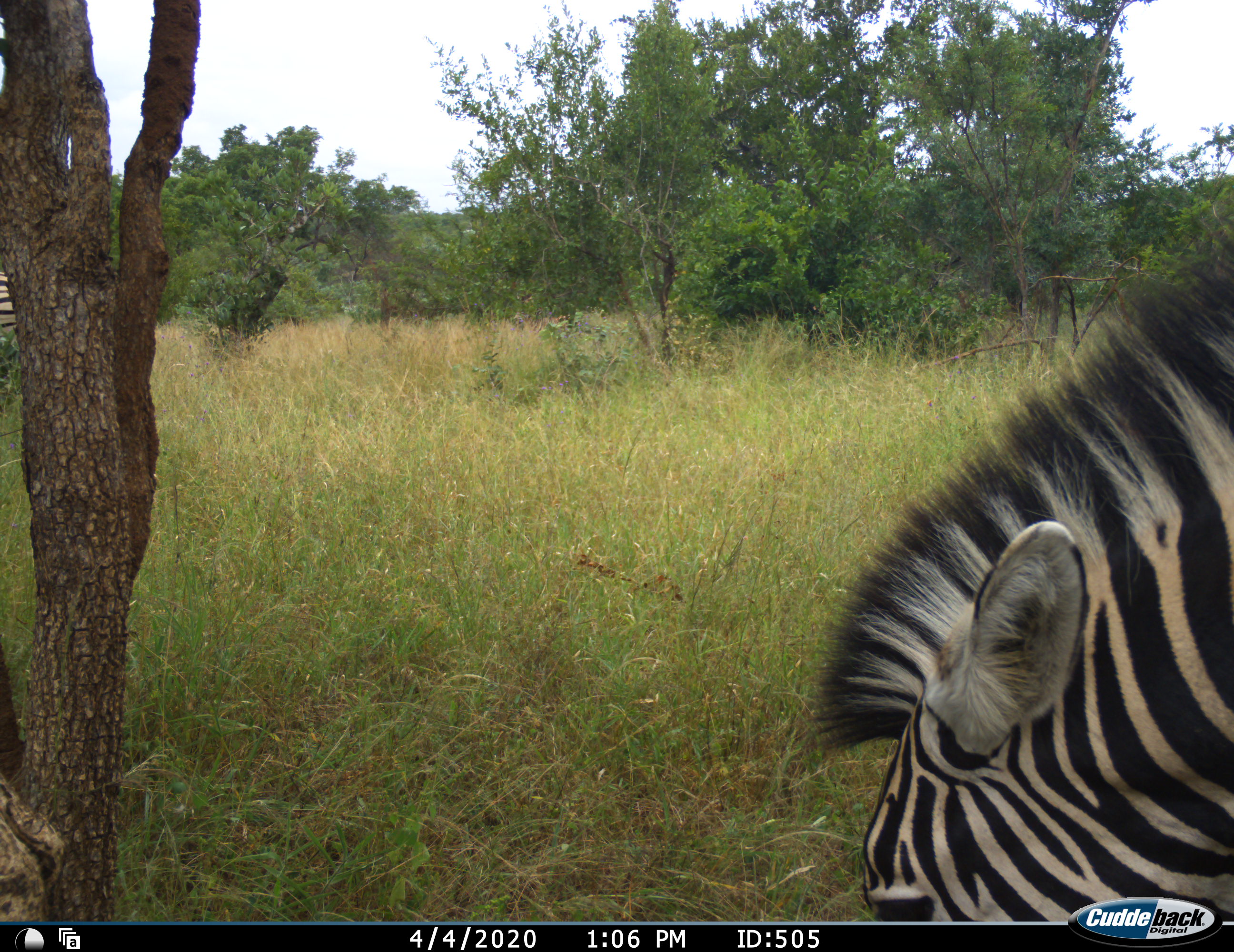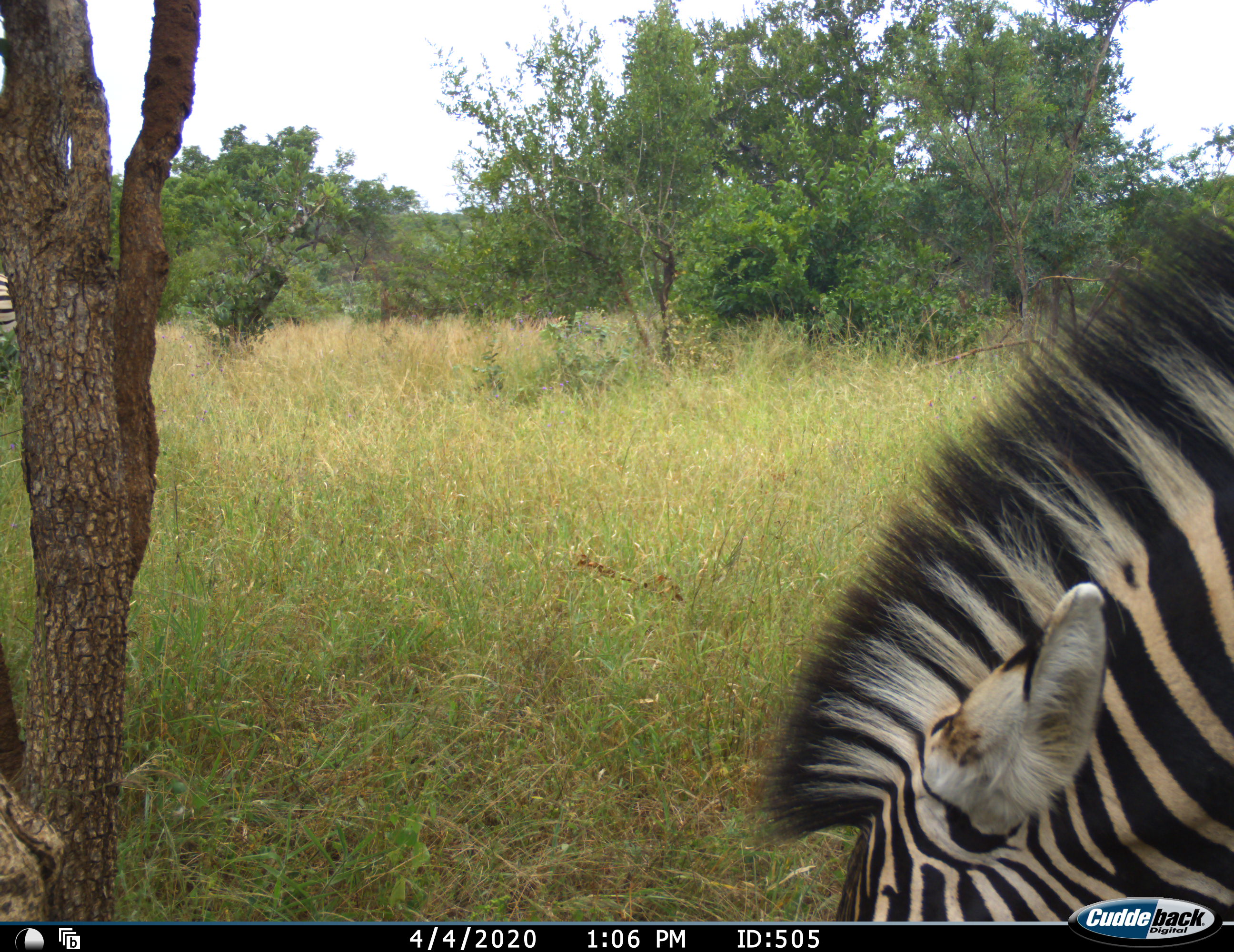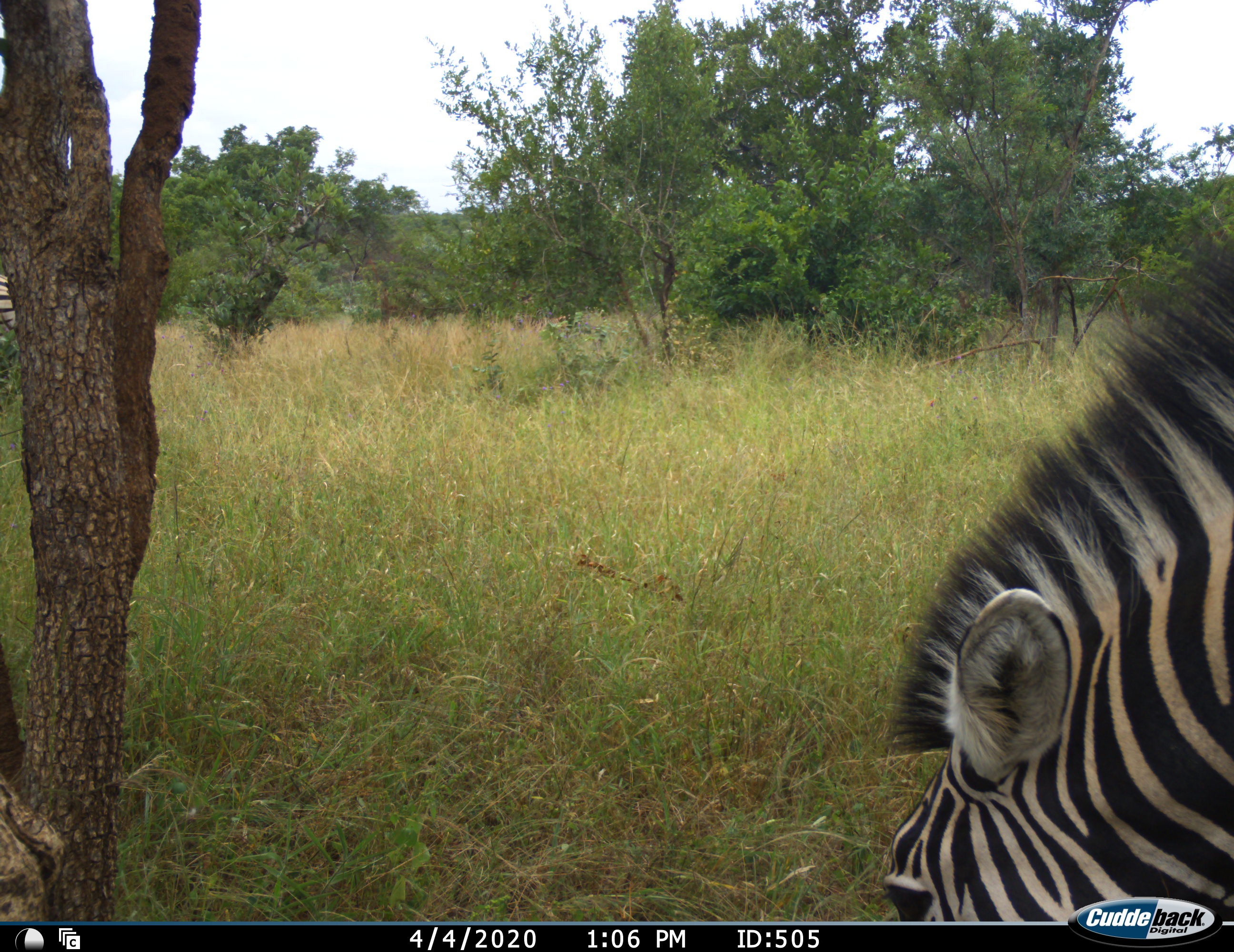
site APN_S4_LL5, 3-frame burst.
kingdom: Animalia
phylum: Chordata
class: Mammalia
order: Perissodactyla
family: Equidae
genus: Equus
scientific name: Equus quagga burchellii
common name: burchell's zebra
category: zebraburchells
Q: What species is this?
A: Zebraburchells (burchell's zebra) (Equus quagga burchellii).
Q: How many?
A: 1.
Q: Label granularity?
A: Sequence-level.